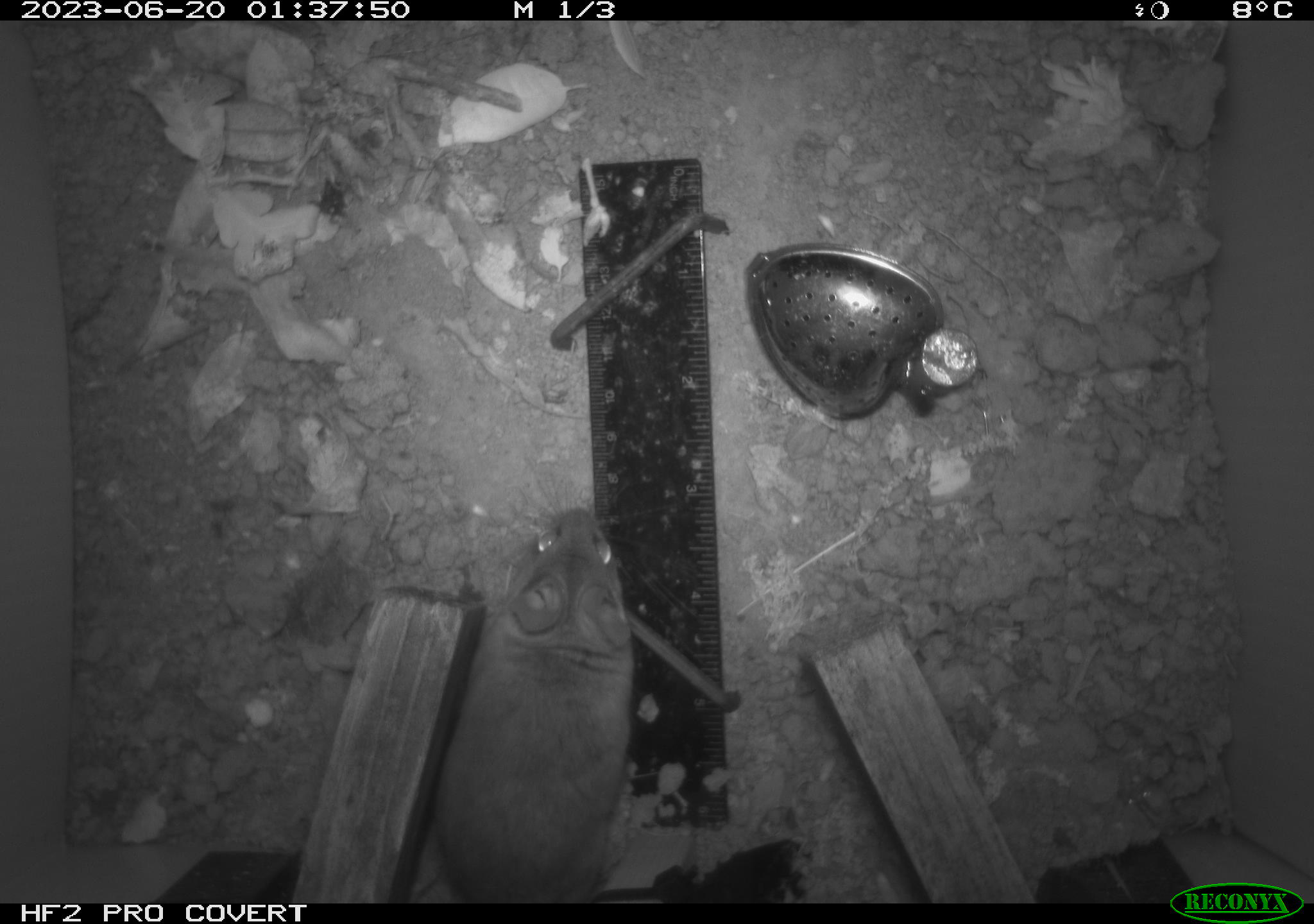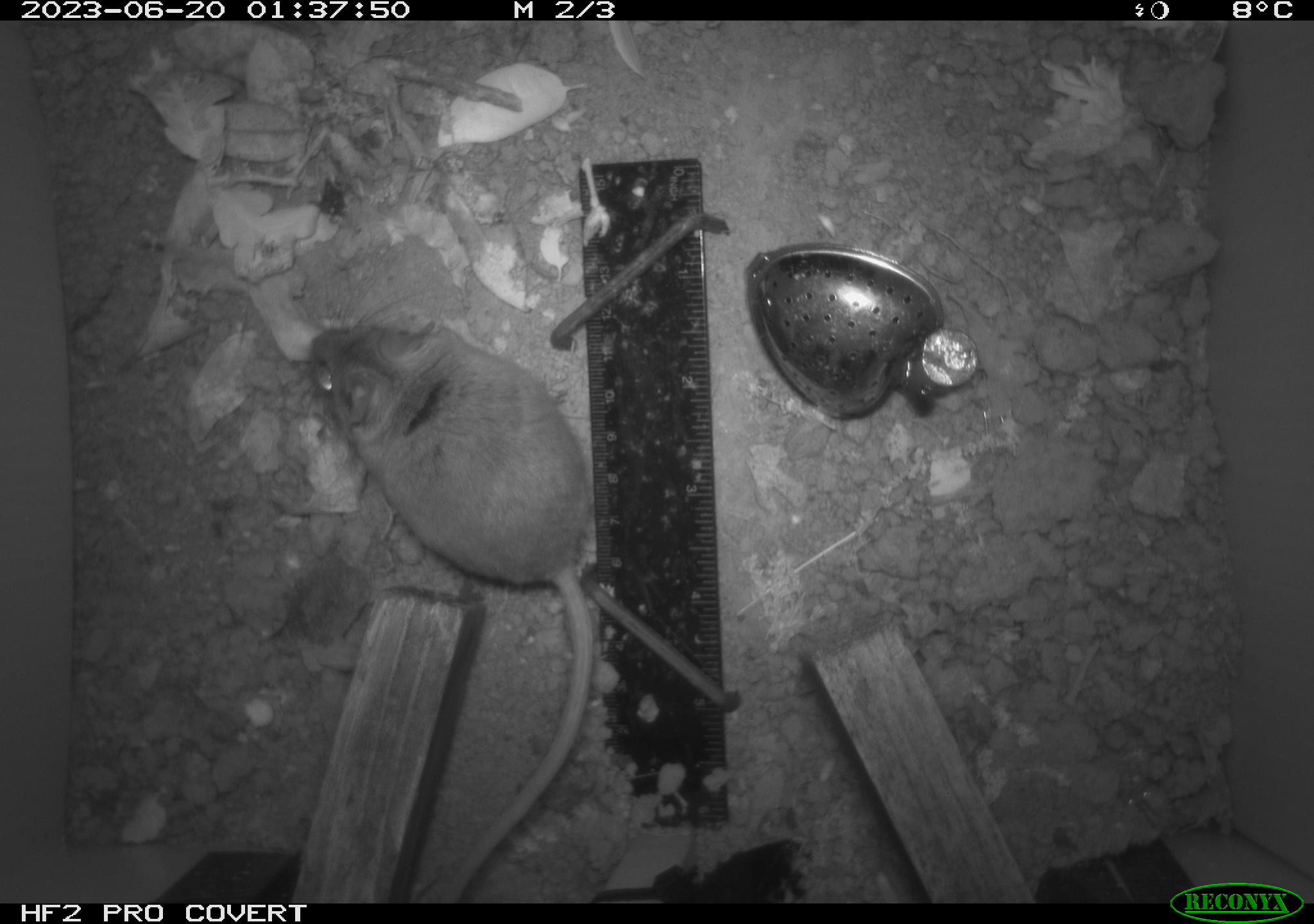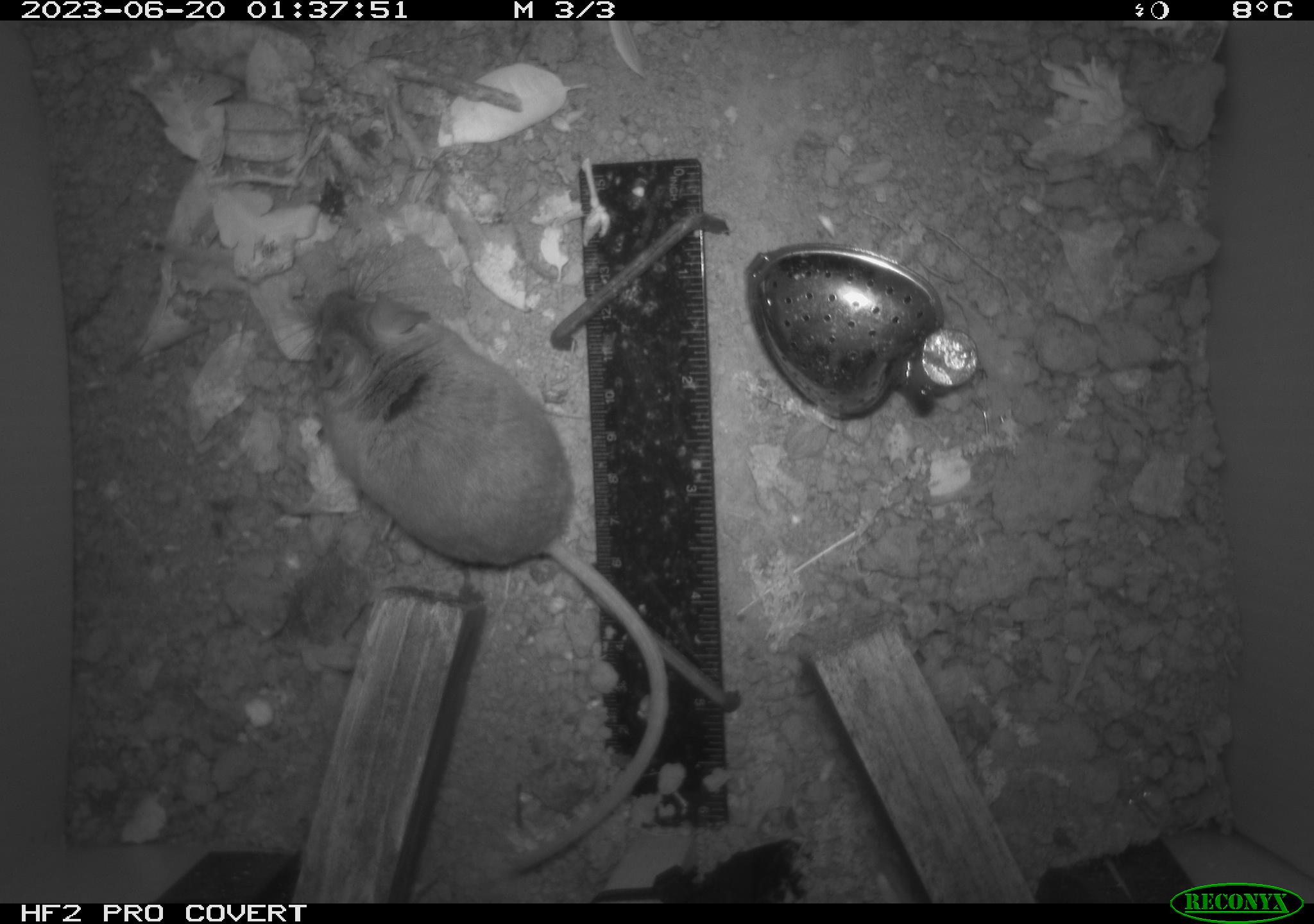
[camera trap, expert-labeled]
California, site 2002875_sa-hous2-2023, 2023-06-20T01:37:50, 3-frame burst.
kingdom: Animalia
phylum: Chordata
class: Mammalia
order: Rodentia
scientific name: Rodentia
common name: mouse species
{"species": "mouse species (Rodentia)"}